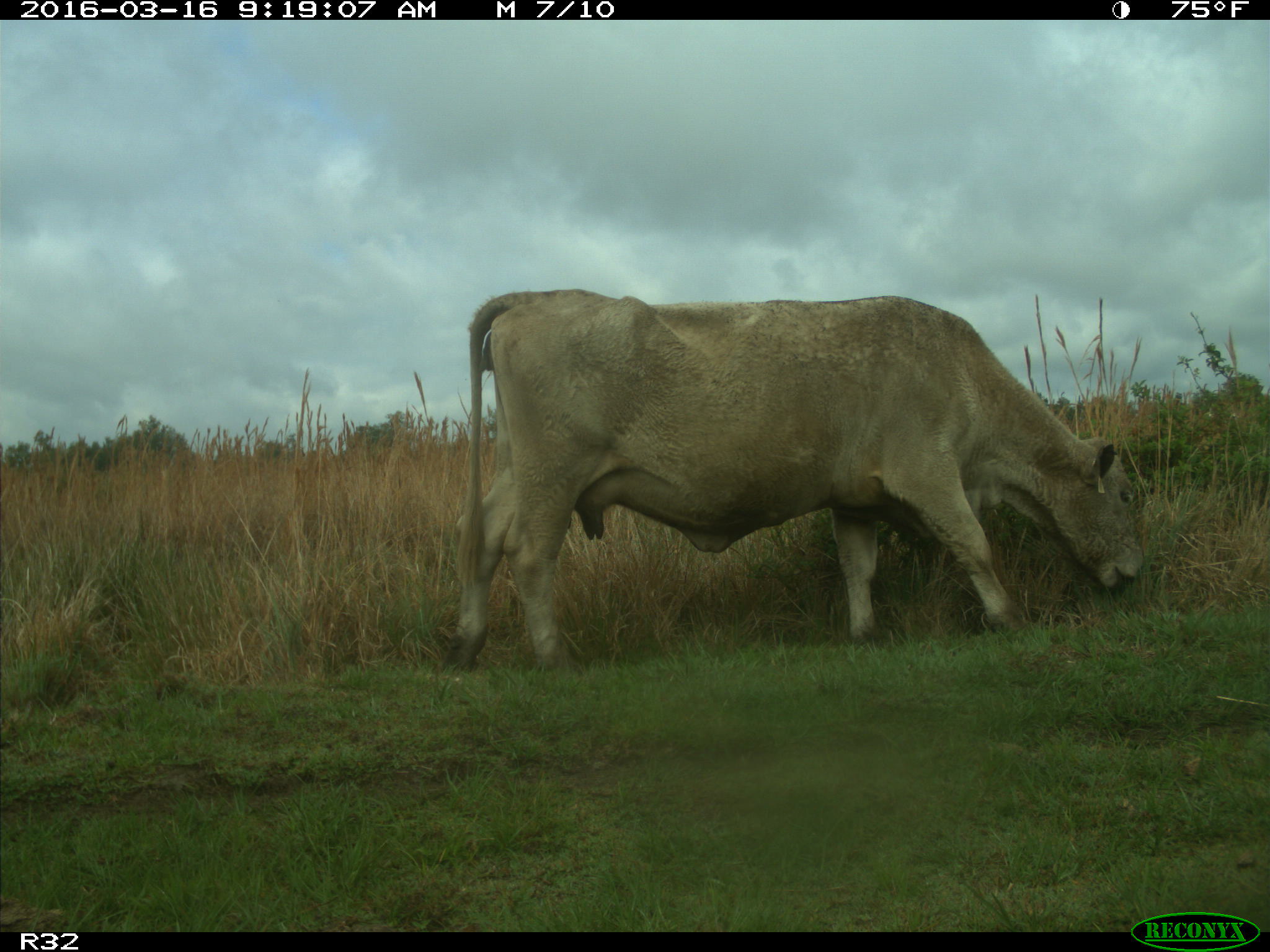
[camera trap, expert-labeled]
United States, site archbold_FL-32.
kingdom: Animalia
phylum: Chordata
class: Mammalia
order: Artiodactyla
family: Bovidae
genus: Bos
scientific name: Bos taurus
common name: domestic cow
Bos taurus (domestic cow).